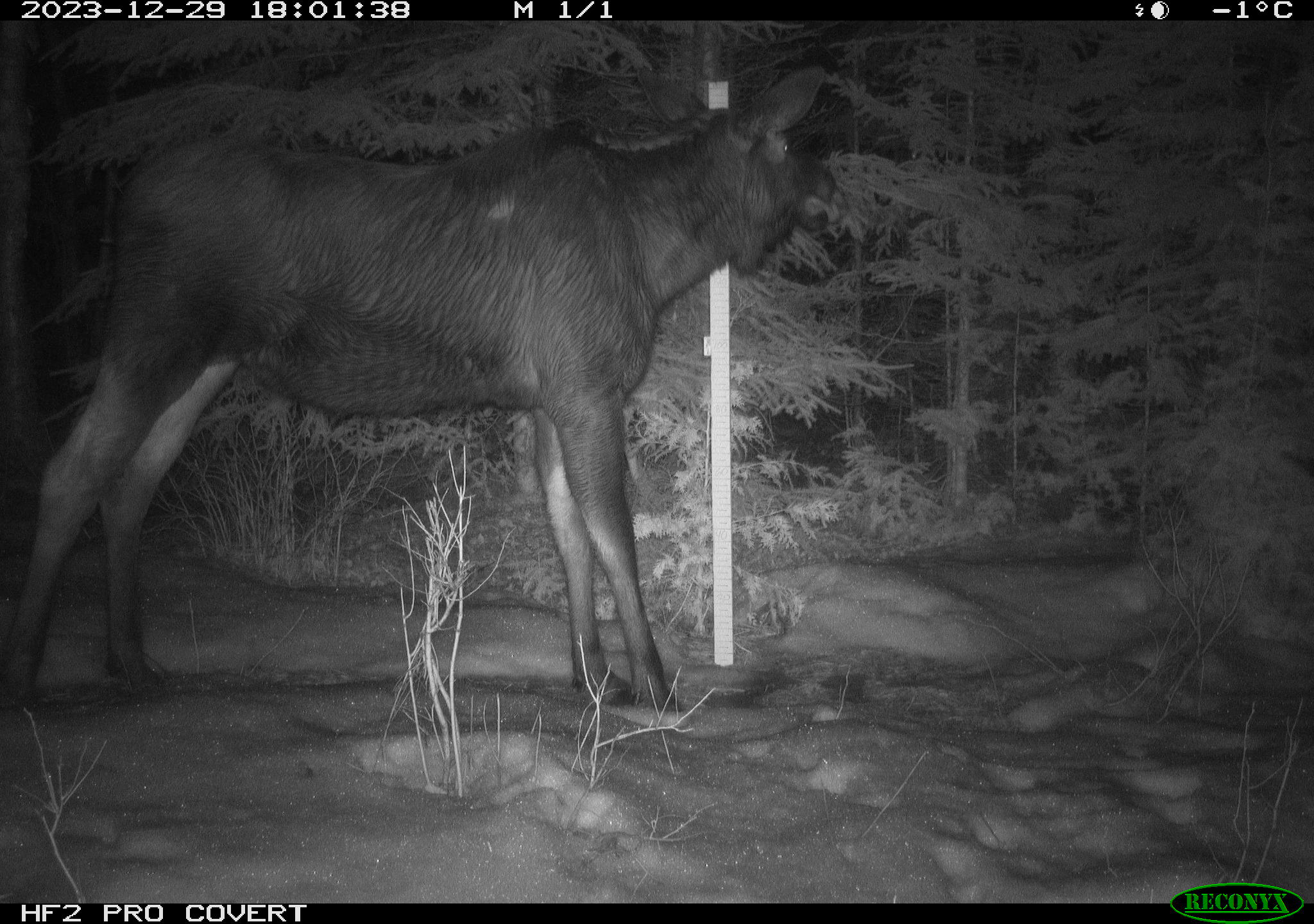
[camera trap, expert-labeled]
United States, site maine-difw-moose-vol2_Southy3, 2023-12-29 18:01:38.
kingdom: Animalia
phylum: Chordata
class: Mammalia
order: Artiodactyla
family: Cervidae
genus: Alces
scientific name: Alces alces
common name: moose